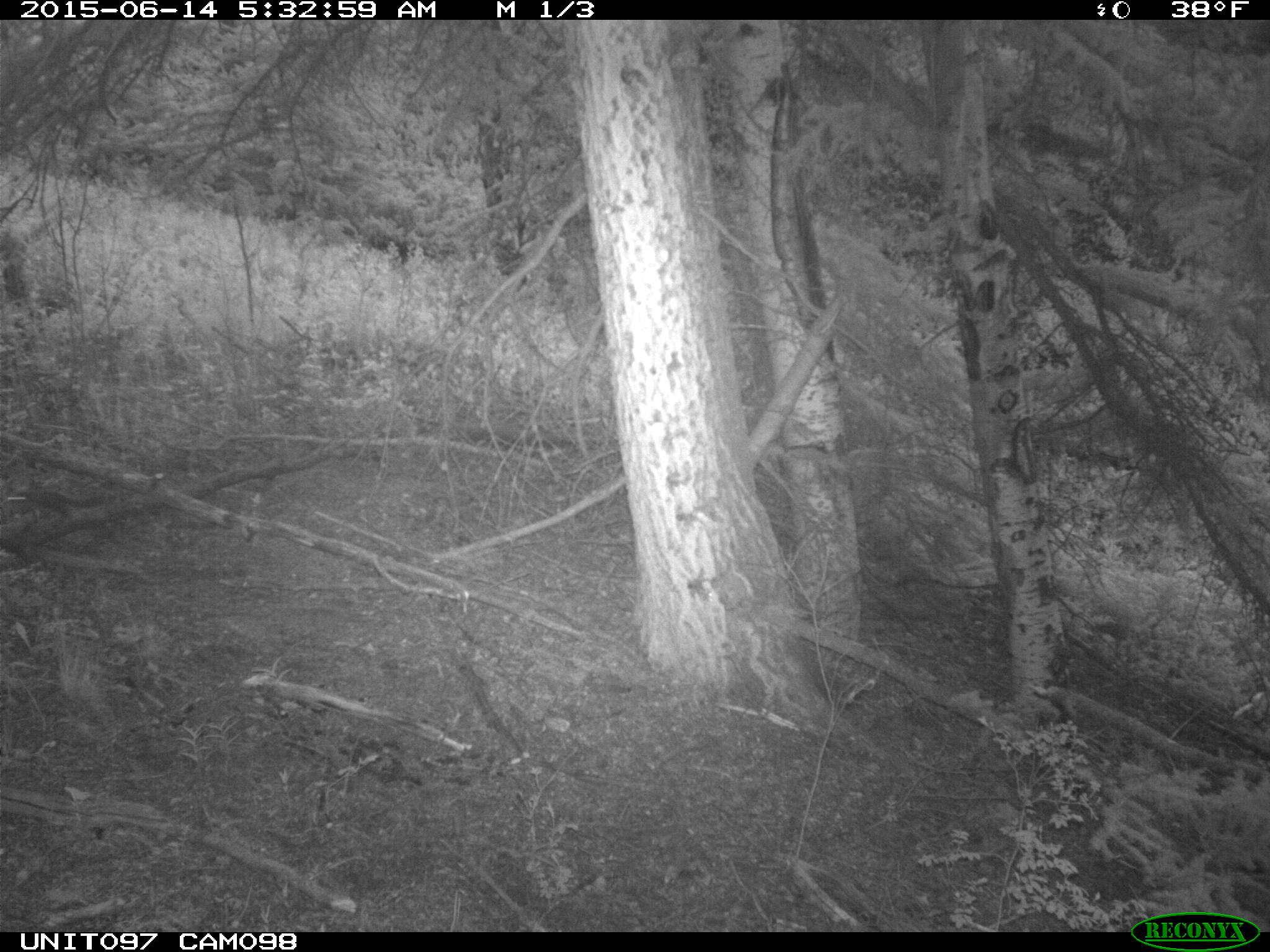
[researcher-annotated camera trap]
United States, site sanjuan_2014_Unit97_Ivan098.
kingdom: Animalia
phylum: Chordata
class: Mammalia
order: Rodentia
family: Sciuridae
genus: Tamiasciurus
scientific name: Tamiasciurus hudsonicus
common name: american red squirrel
Tamiasciurus hudsonicus (american red squirrel).